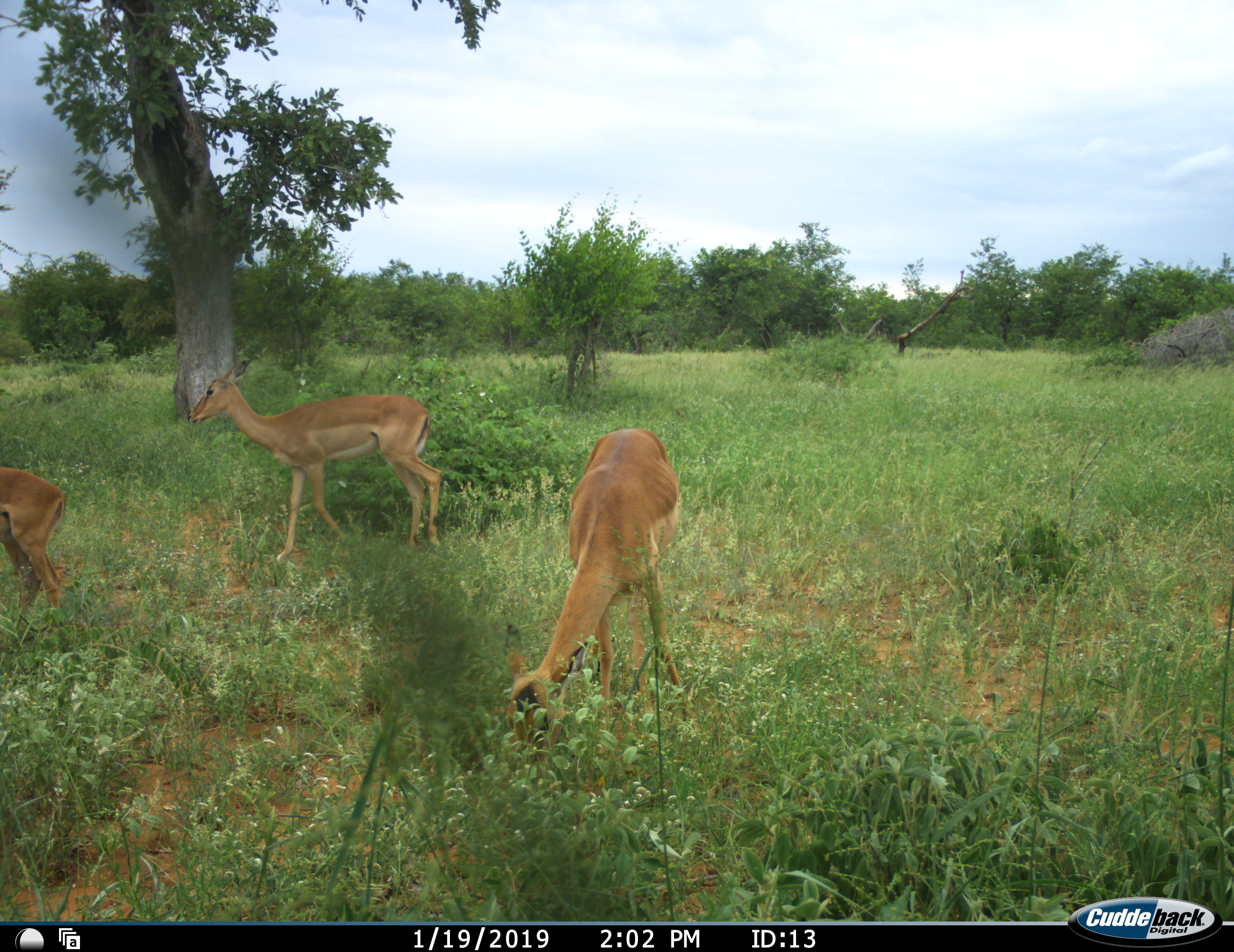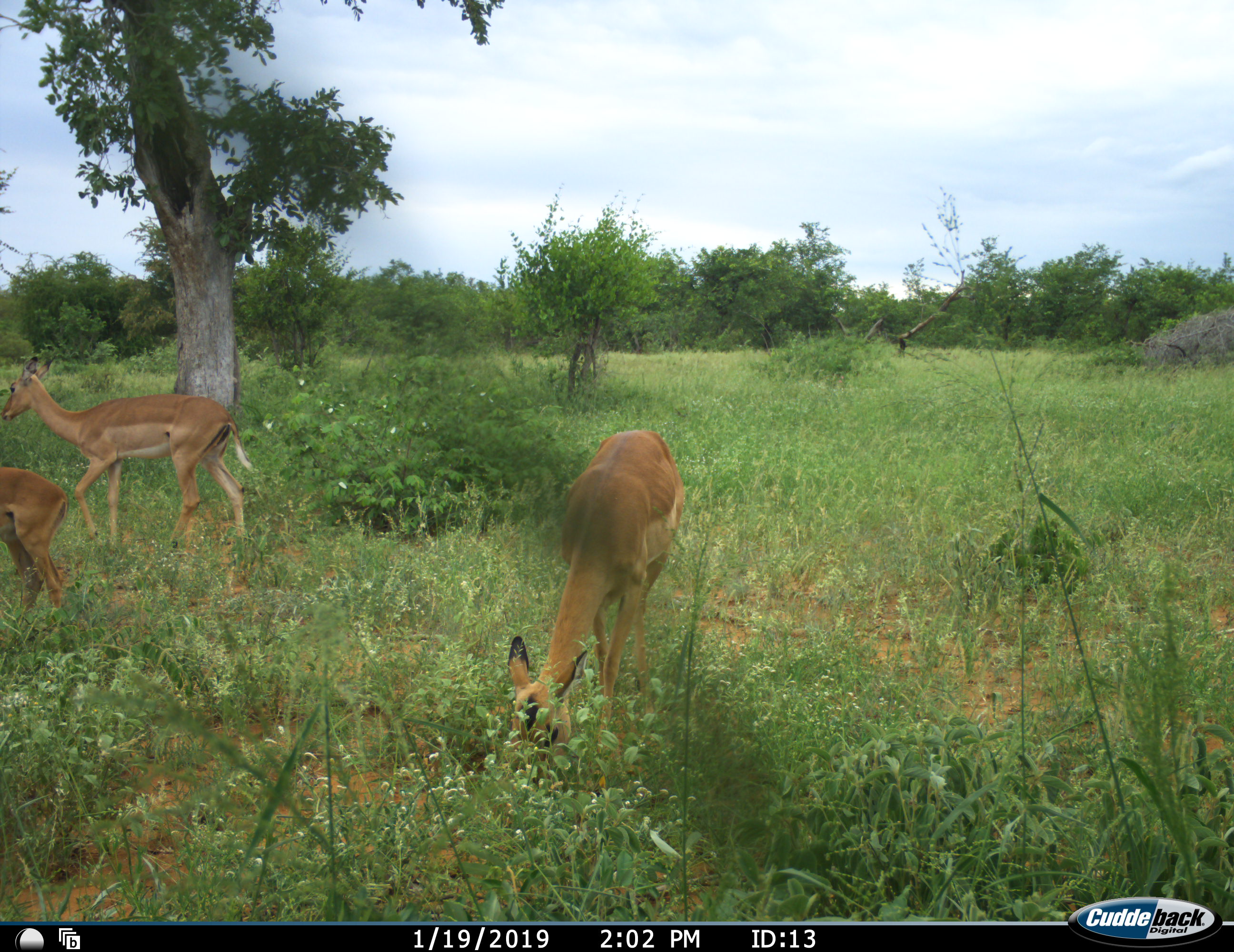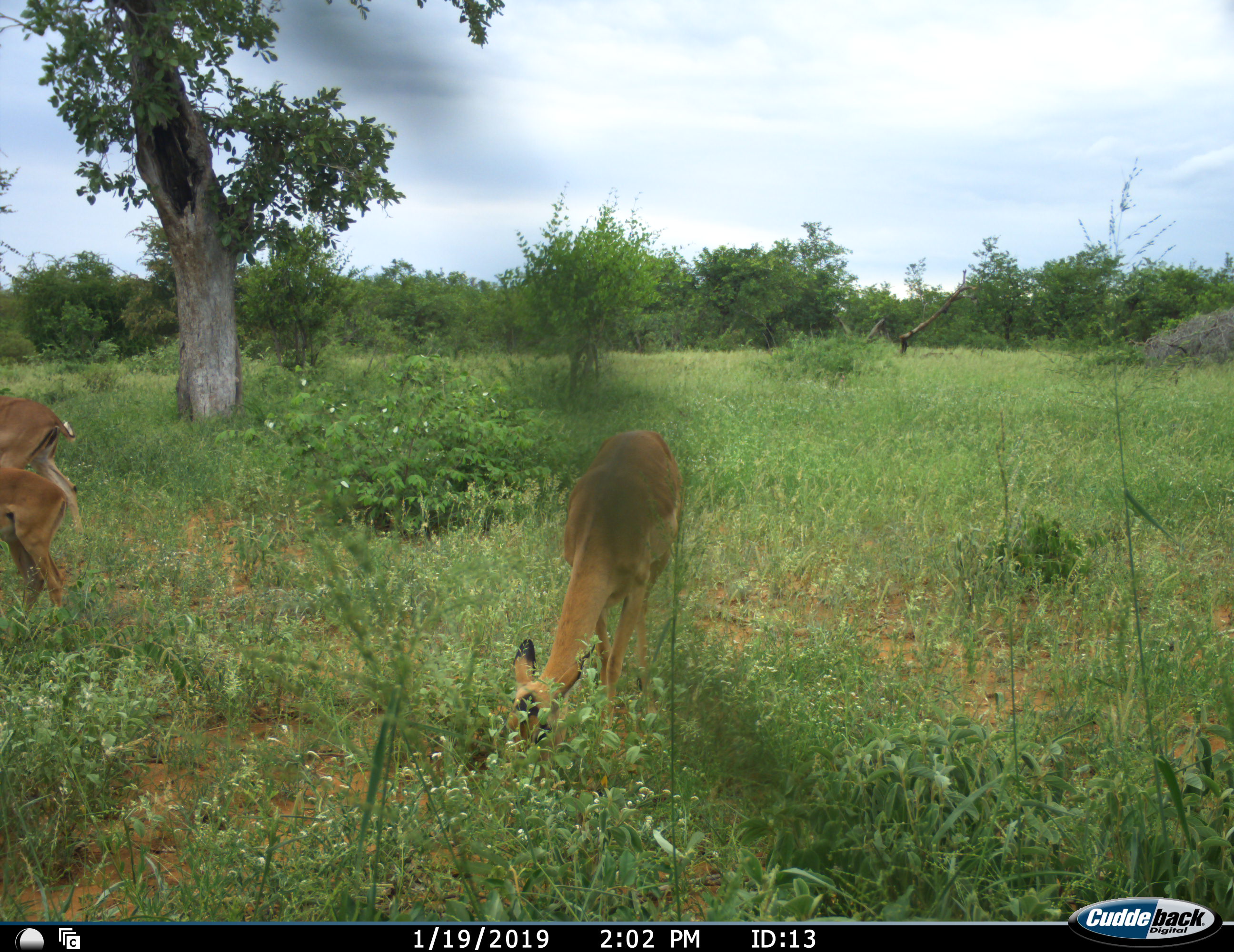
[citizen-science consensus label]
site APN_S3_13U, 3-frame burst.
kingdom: Animalia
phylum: Chordata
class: Mammalia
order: Artiodactyla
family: Bovidae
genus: Aepyceros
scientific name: Aepyceros melampus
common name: impala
Impala (Aepyceros melampus), count 3. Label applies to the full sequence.